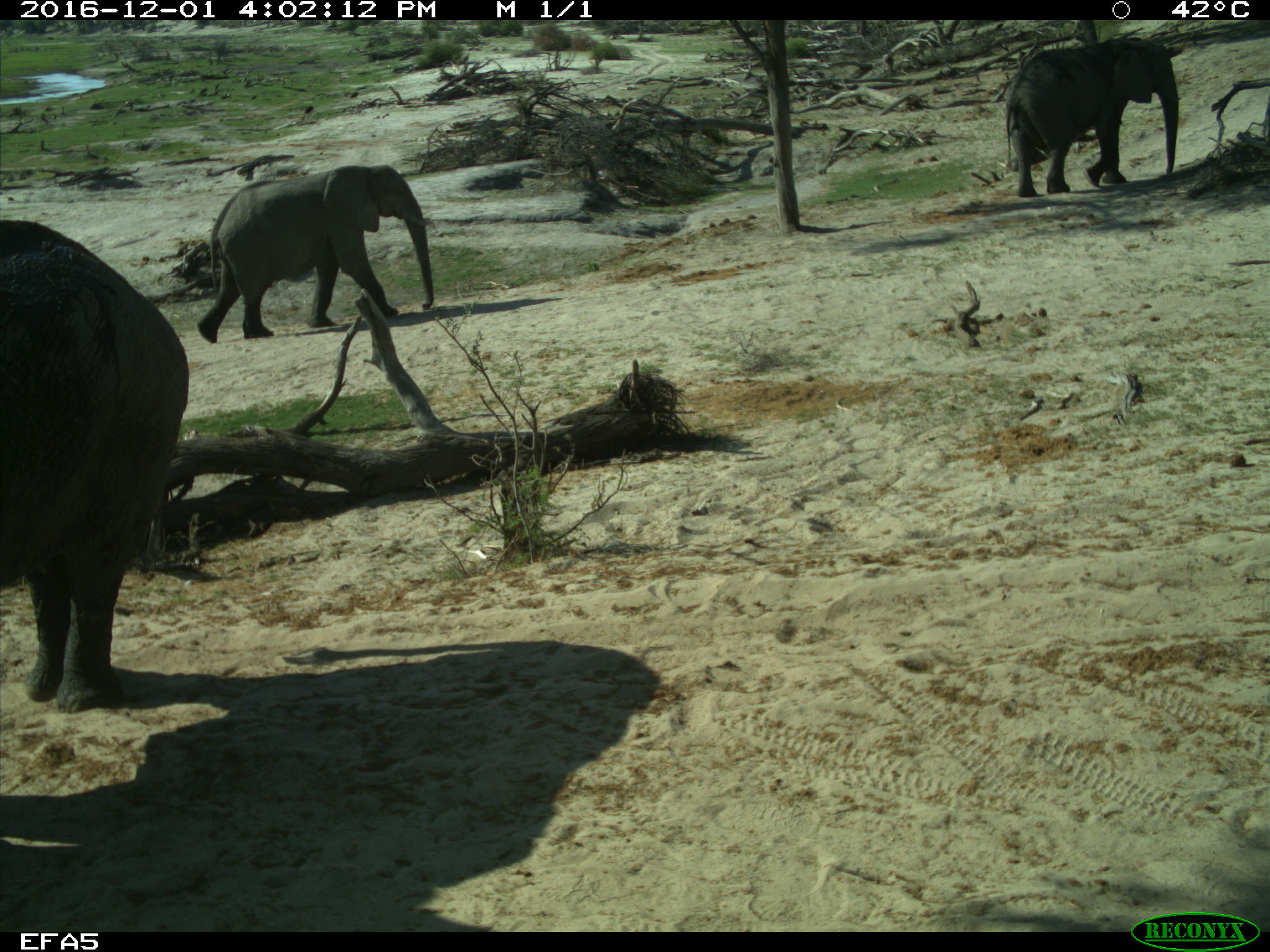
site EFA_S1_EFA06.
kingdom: Animalia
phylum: Chordata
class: Mammalia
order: Proboscidea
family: Elephantidae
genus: Loxodonta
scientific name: Loxodonta africana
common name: african bush elephant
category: elephant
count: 3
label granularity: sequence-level